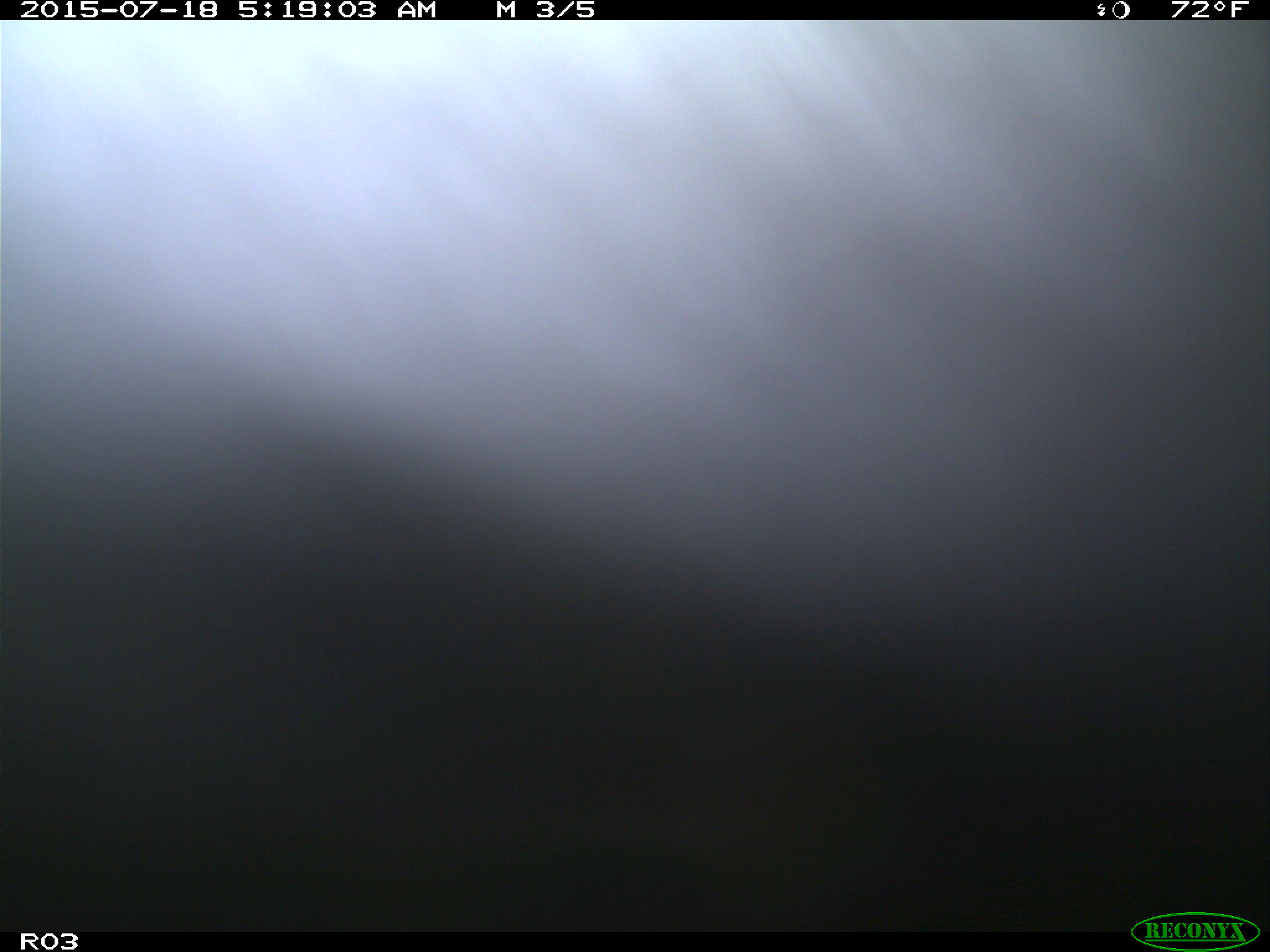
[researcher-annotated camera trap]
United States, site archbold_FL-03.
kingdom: Animalia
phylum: Chordata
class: Mammalia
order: Artiodactyla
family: Bovidae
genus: Bos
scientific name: Bos taurus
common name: domestic cow